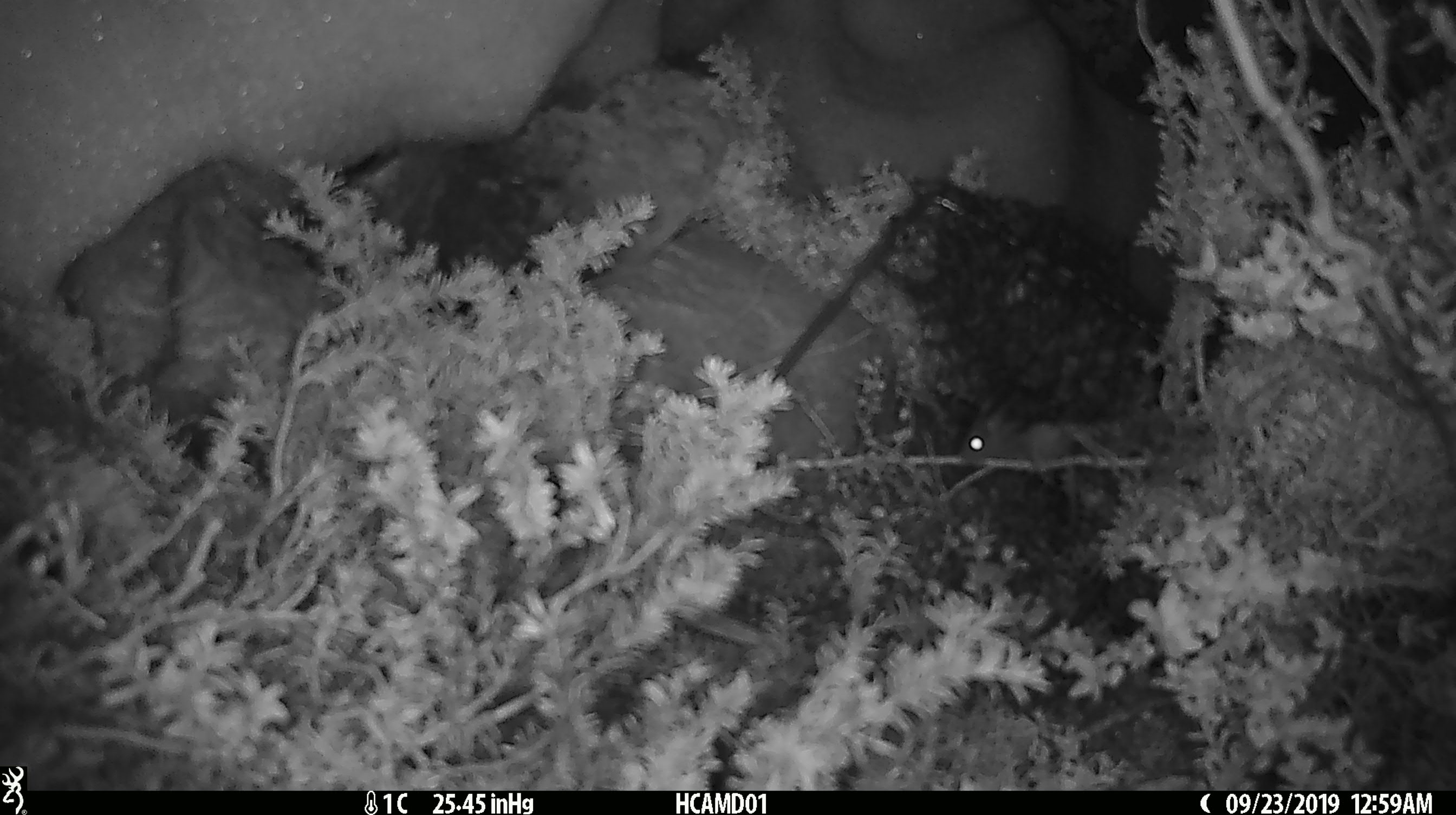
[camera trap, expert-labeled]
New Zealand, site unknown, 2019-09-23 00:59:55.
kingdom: Animalia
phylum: Chordata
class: Mammalia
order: Rodentia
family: Muridae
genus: Mus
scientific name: Mus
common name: mouse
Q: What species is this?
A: Mouse (Mus).